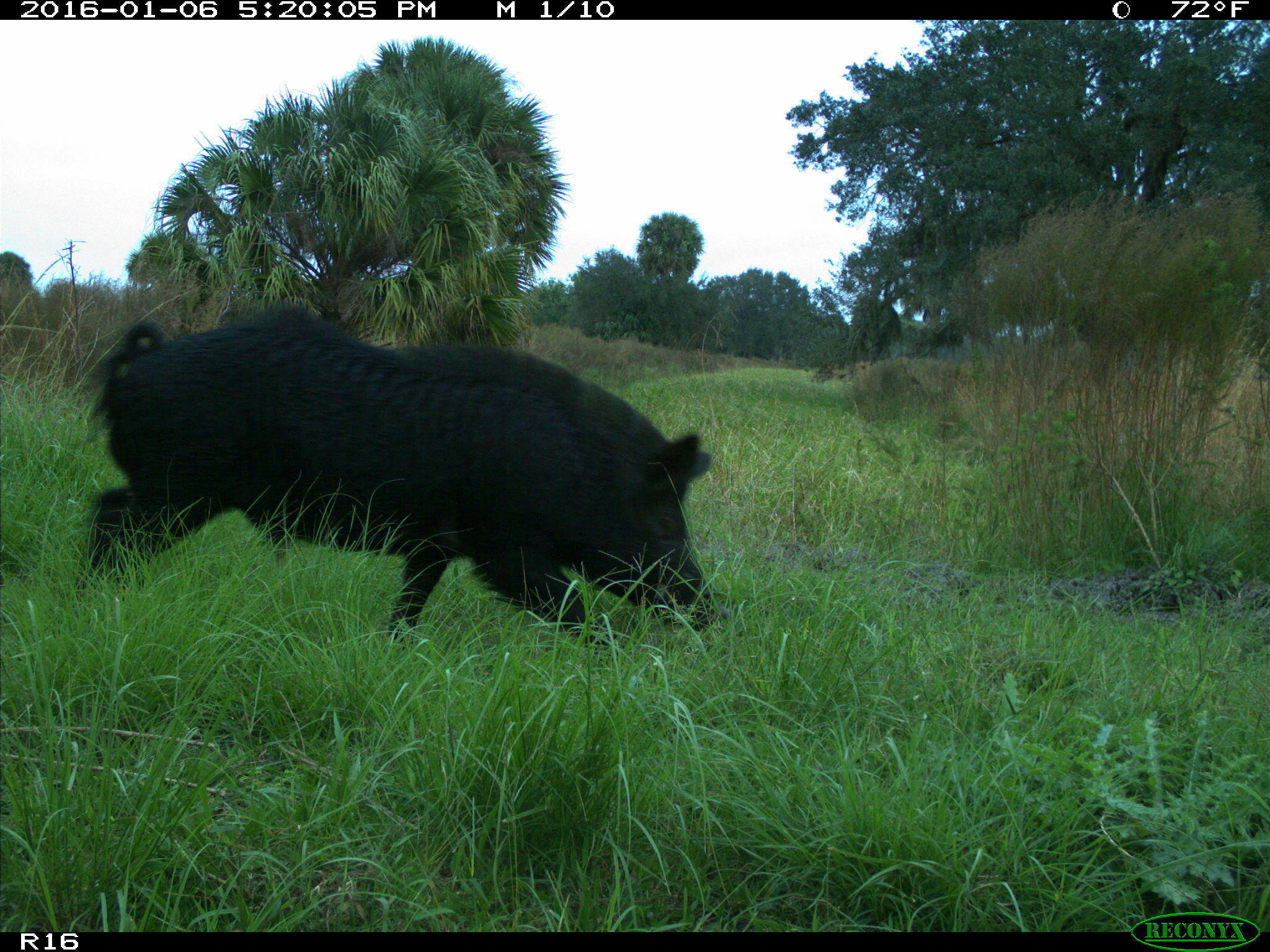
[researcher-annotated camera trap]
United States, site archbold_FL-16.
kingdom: Animalia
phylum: Chordata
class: Mammalia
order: Artiodactyla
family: Suidae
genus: Sus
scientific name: Sus scrofa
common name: wild boar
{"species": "Sus scrofa (wild boar)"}